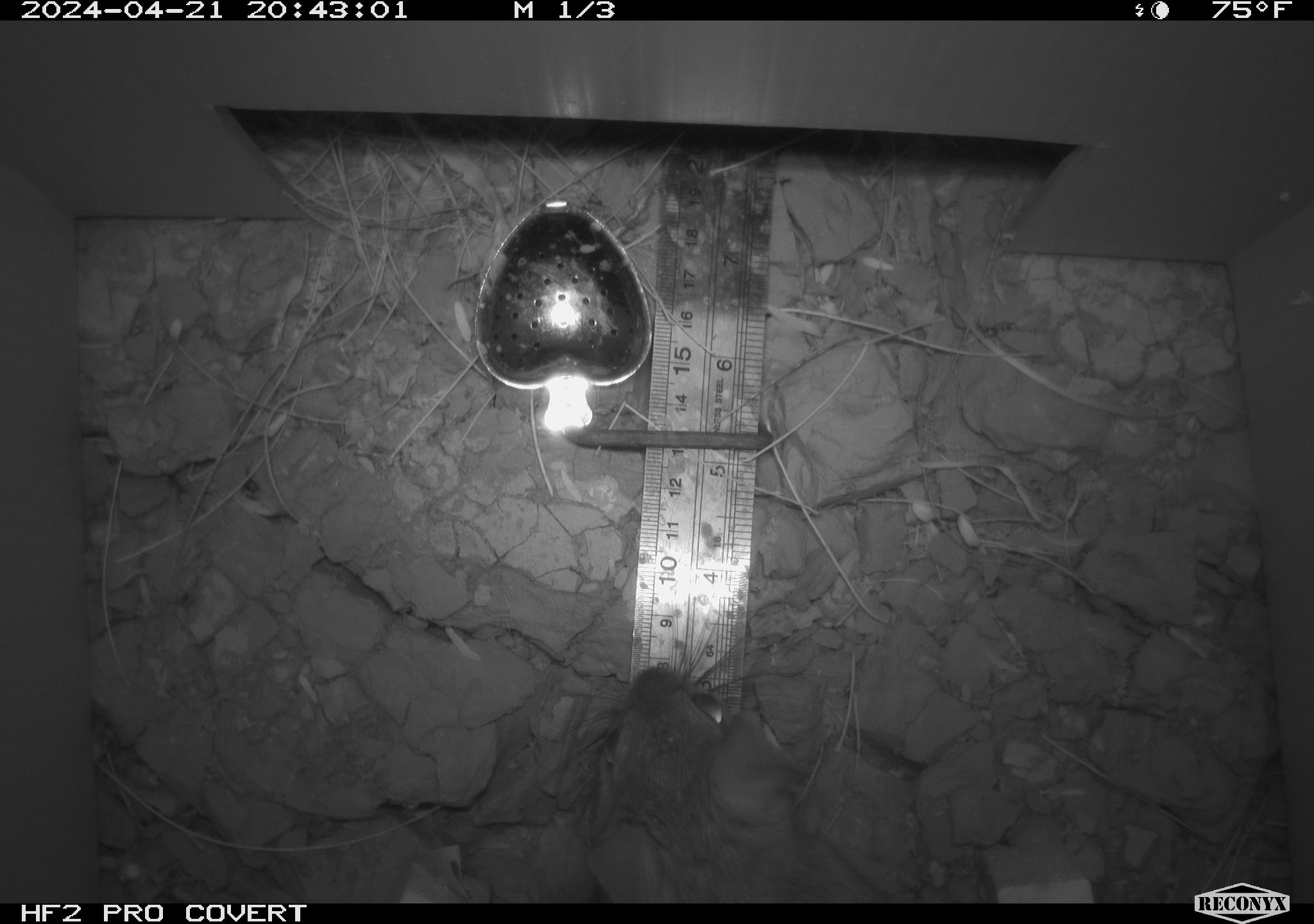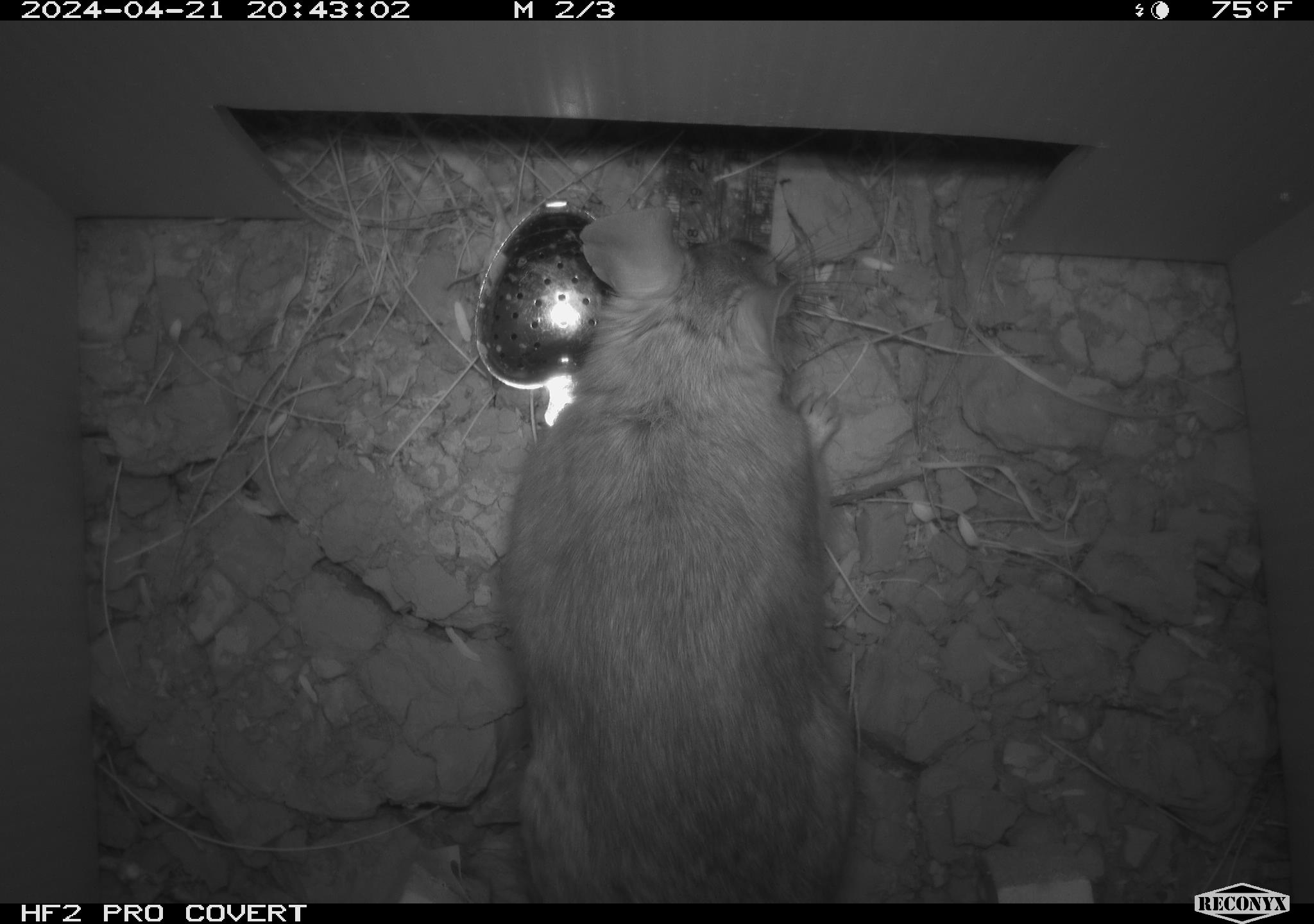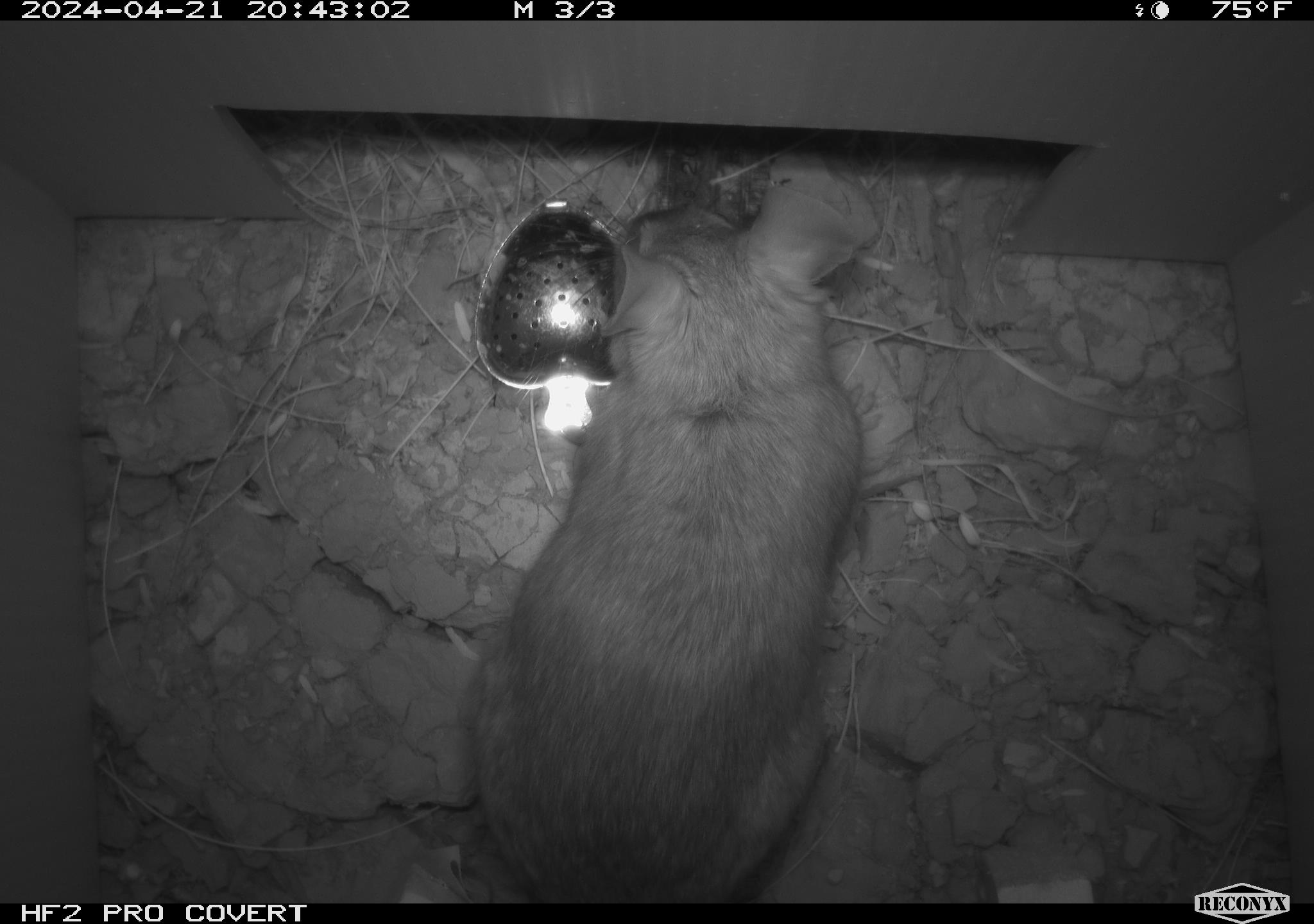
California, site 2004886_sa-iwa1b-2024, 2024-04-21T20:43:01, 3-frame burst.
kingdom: Animalia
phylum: Chordata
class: Mammalia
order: Rodentia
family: Cricetidae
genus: Neotoma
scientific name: Neotoma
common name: pack rat or woodrat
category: neotoma species